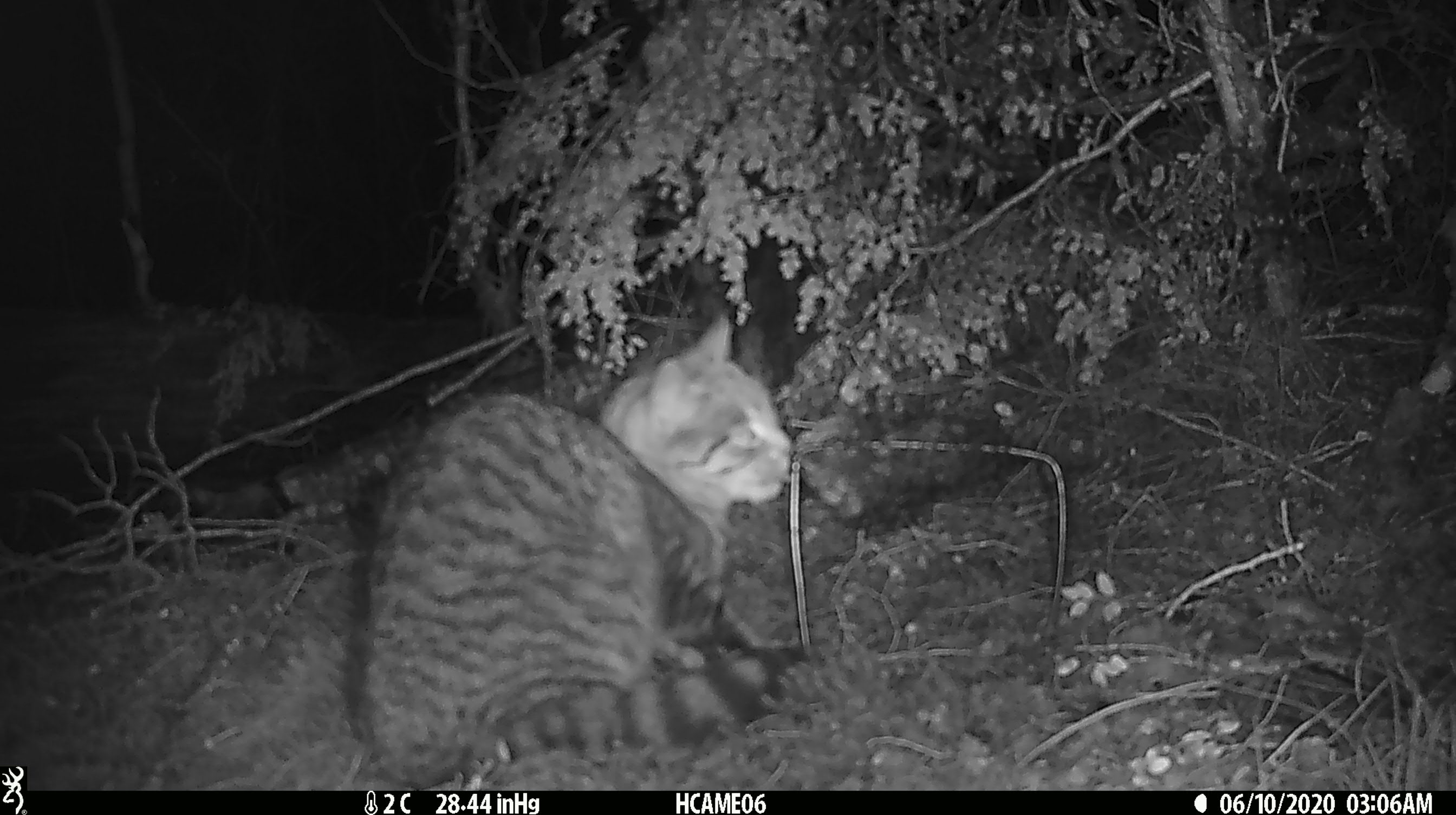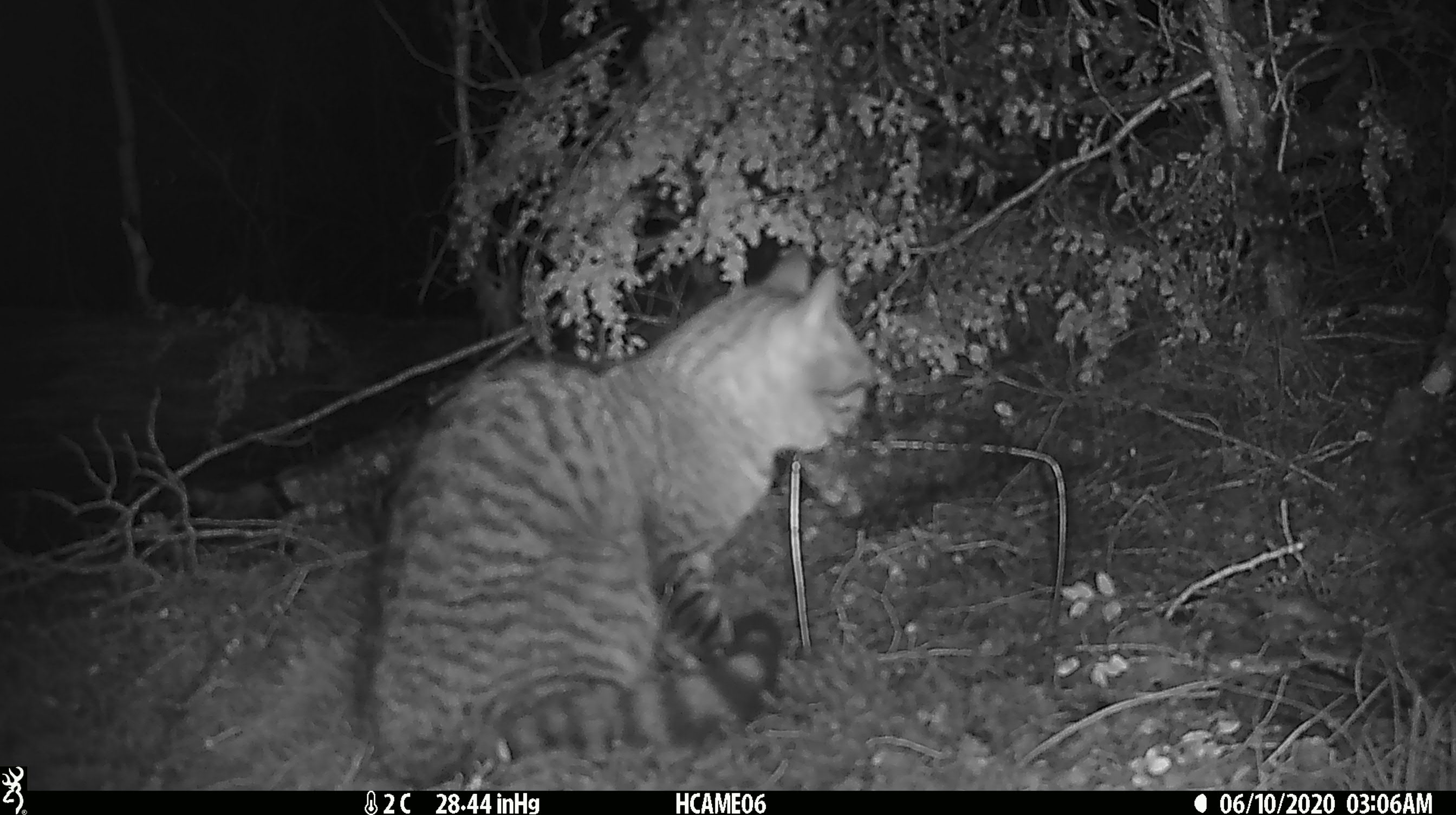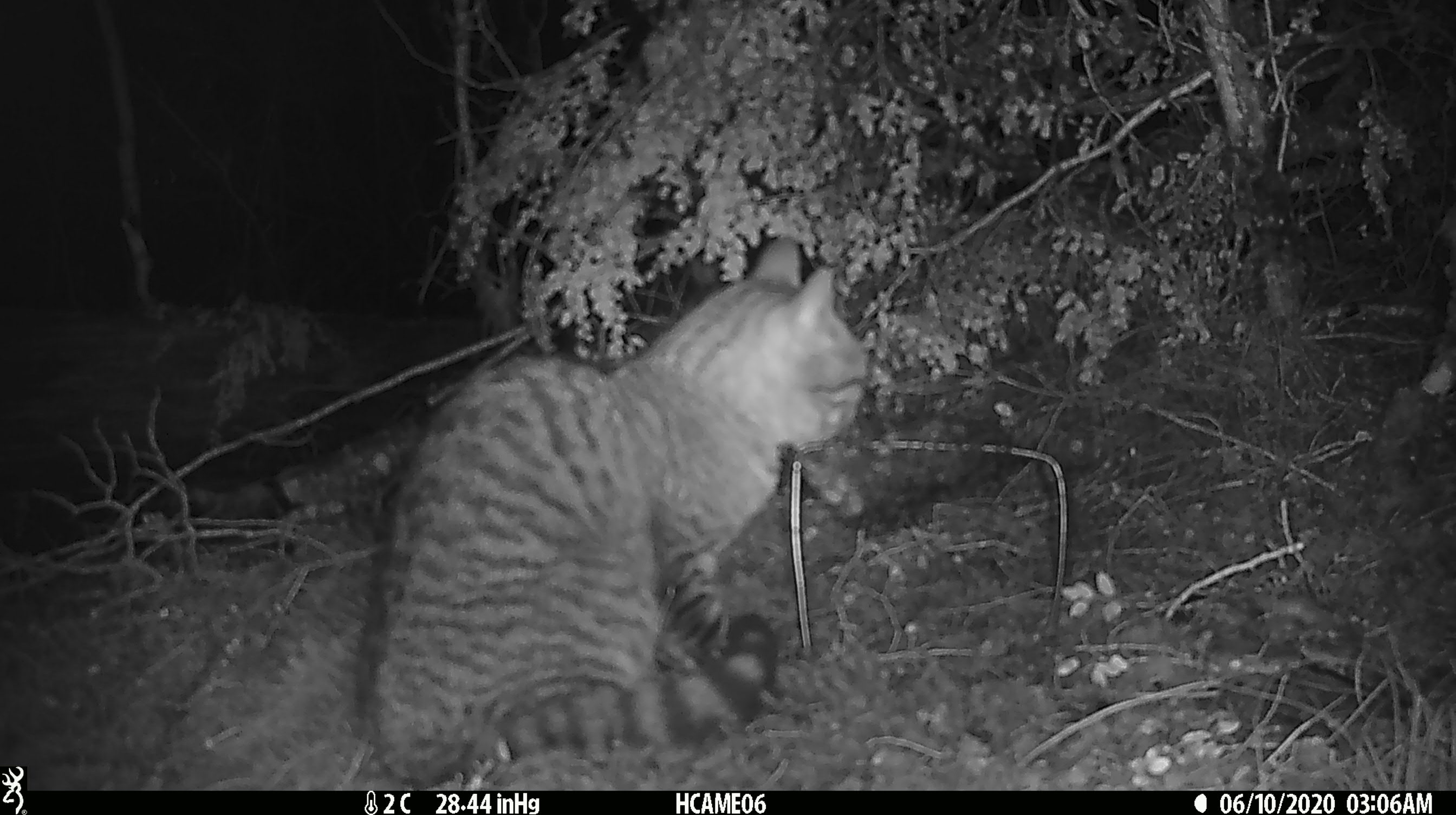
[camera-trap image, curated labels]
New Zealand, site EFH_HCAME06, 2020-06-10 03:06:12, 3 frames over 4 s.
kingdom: Animalia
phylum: Chordata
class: Mammalia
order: Carnivora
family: Felidae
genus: Felis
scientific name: Felis catus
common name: domestic cat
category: cat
Cat (domestic cat) (Felis catus).